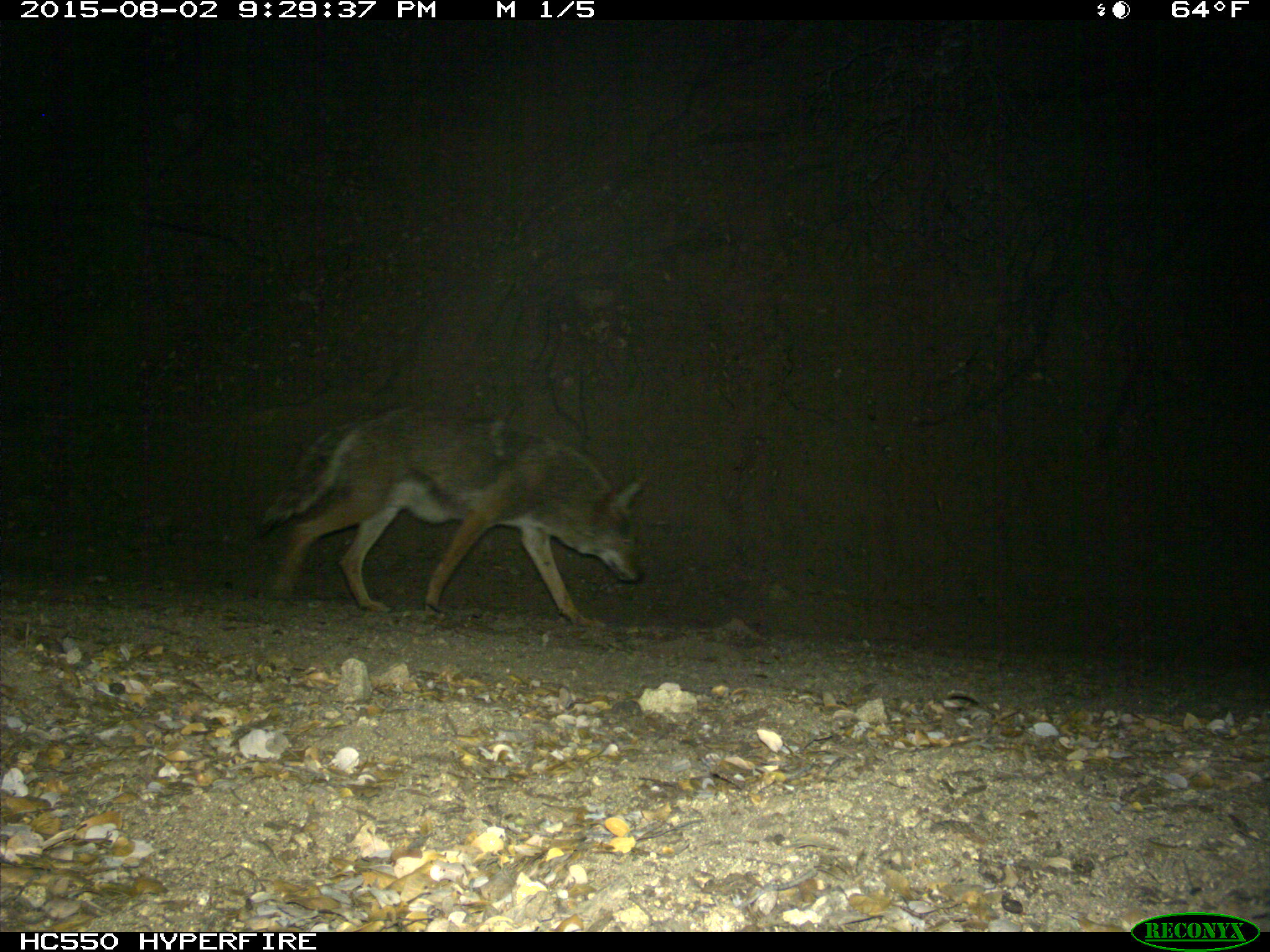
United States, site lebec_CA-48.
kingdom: Animalia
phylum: Chordata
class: Mammalia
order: Carnivora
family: Canidae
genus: Canis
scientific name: Canis latrans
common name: coyote